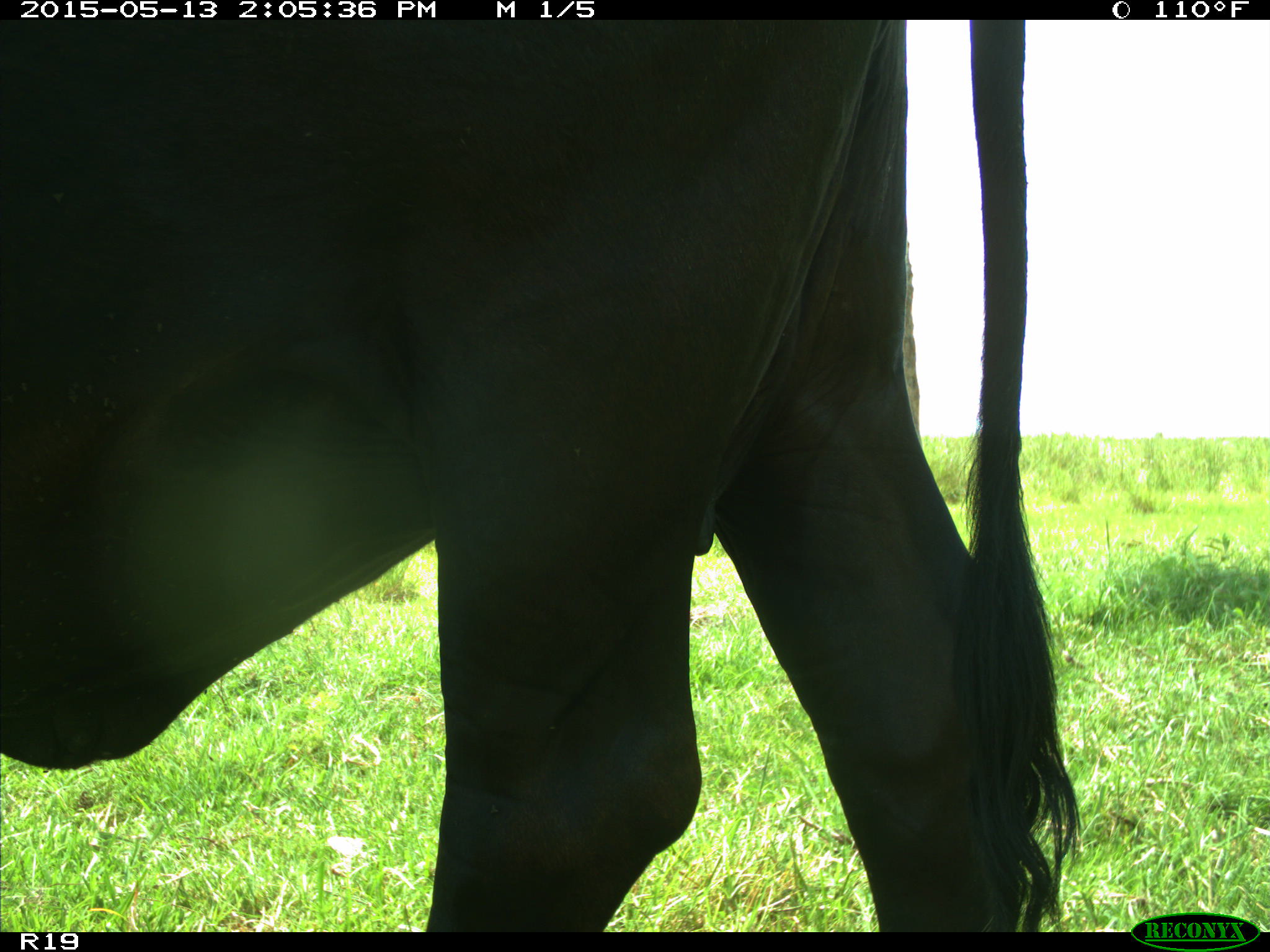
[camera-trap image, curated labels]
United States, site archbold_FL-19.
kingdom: Animalia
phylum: Chordata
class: Mammalia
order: Artiodactyla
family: Bovidae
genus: Bos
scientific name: Bos taurus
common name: domestic cow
Bos taurus (domestic cow).